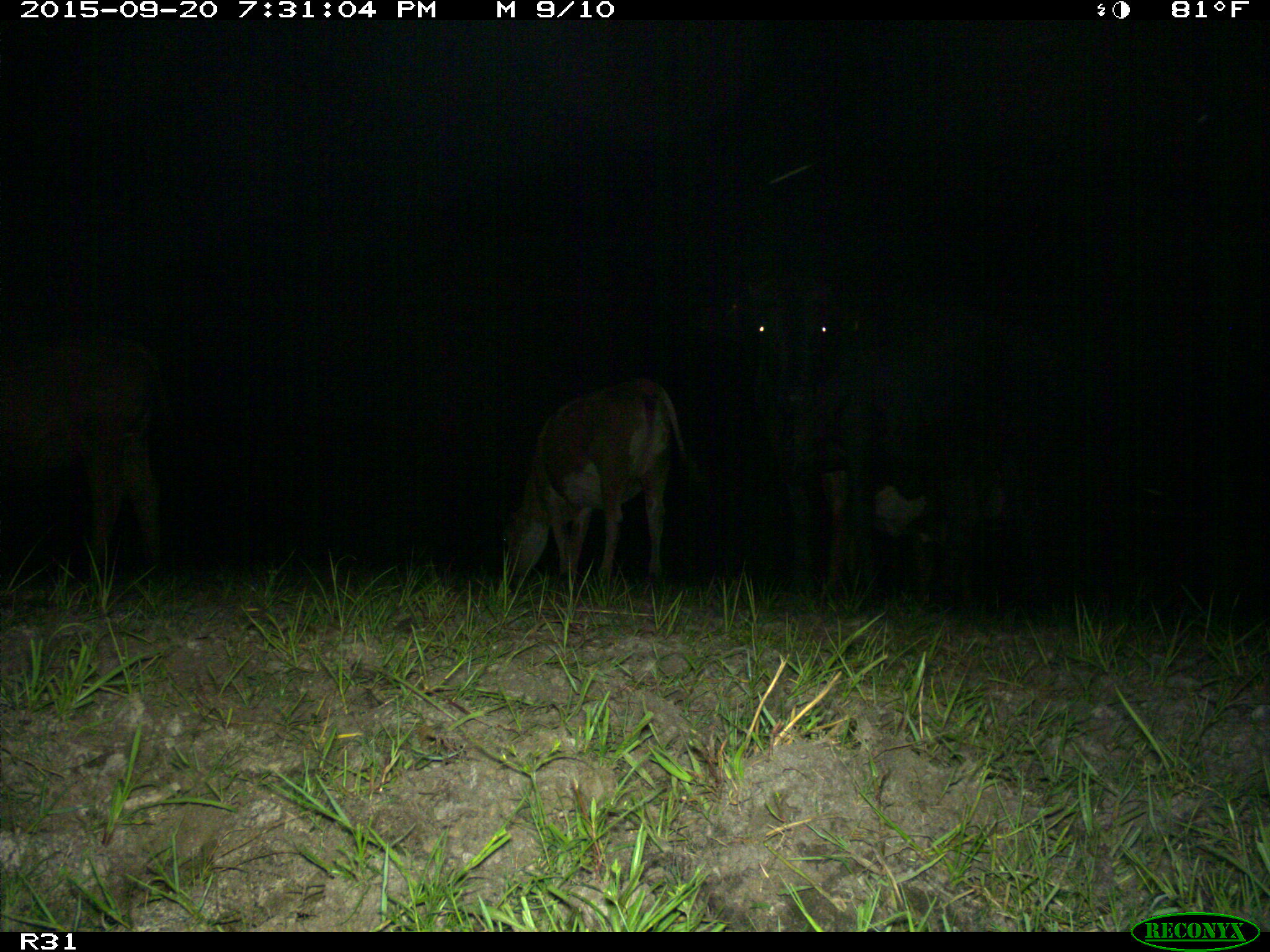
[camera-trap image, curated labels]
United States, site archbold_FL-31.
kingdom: Animalia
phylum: Chordata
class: Mammalia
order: Artiodactyla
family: Bovidae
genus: Bos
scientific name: Bos taurus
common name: domestic cow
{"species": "Bos taurus (domestic cow)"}